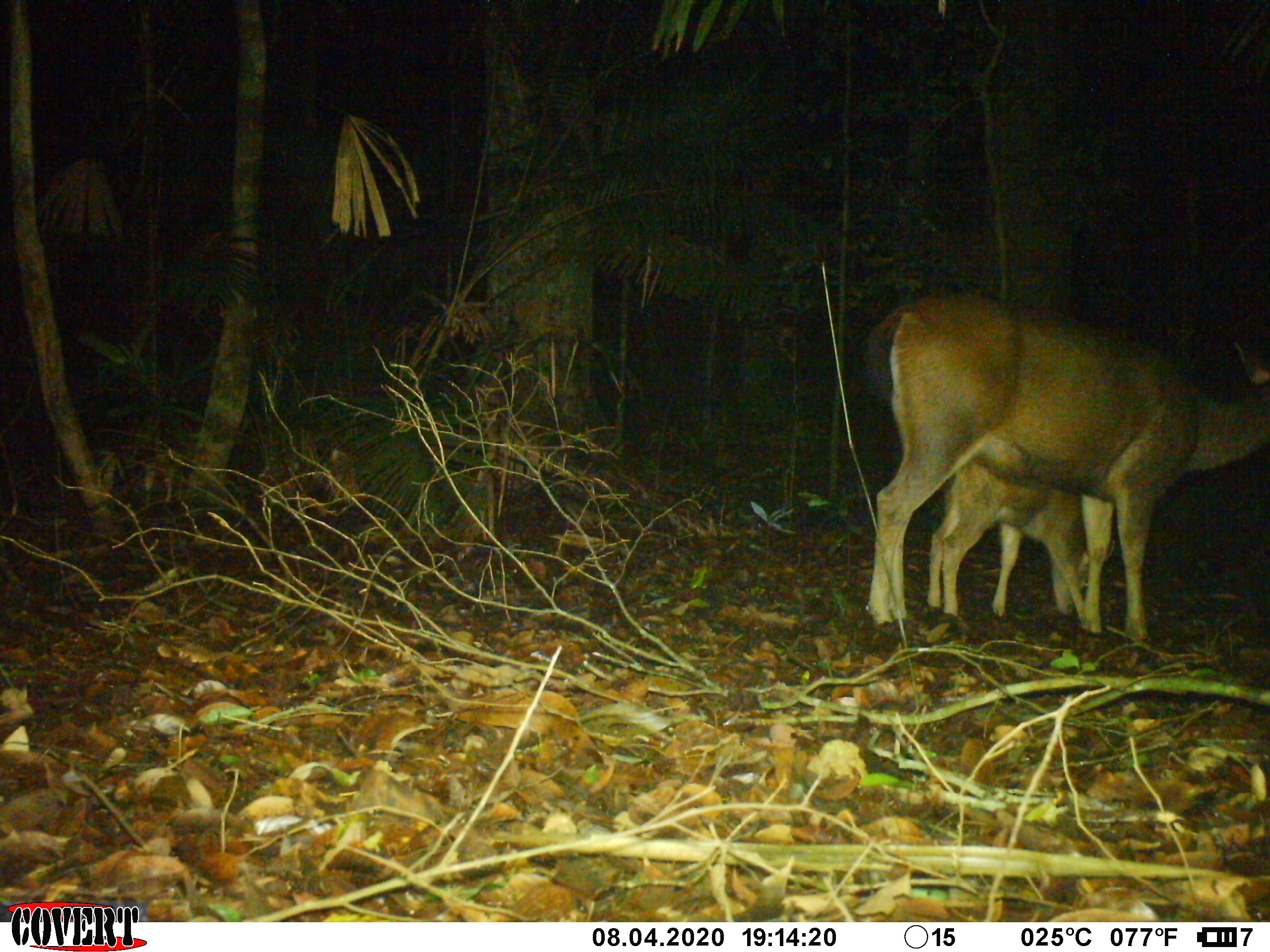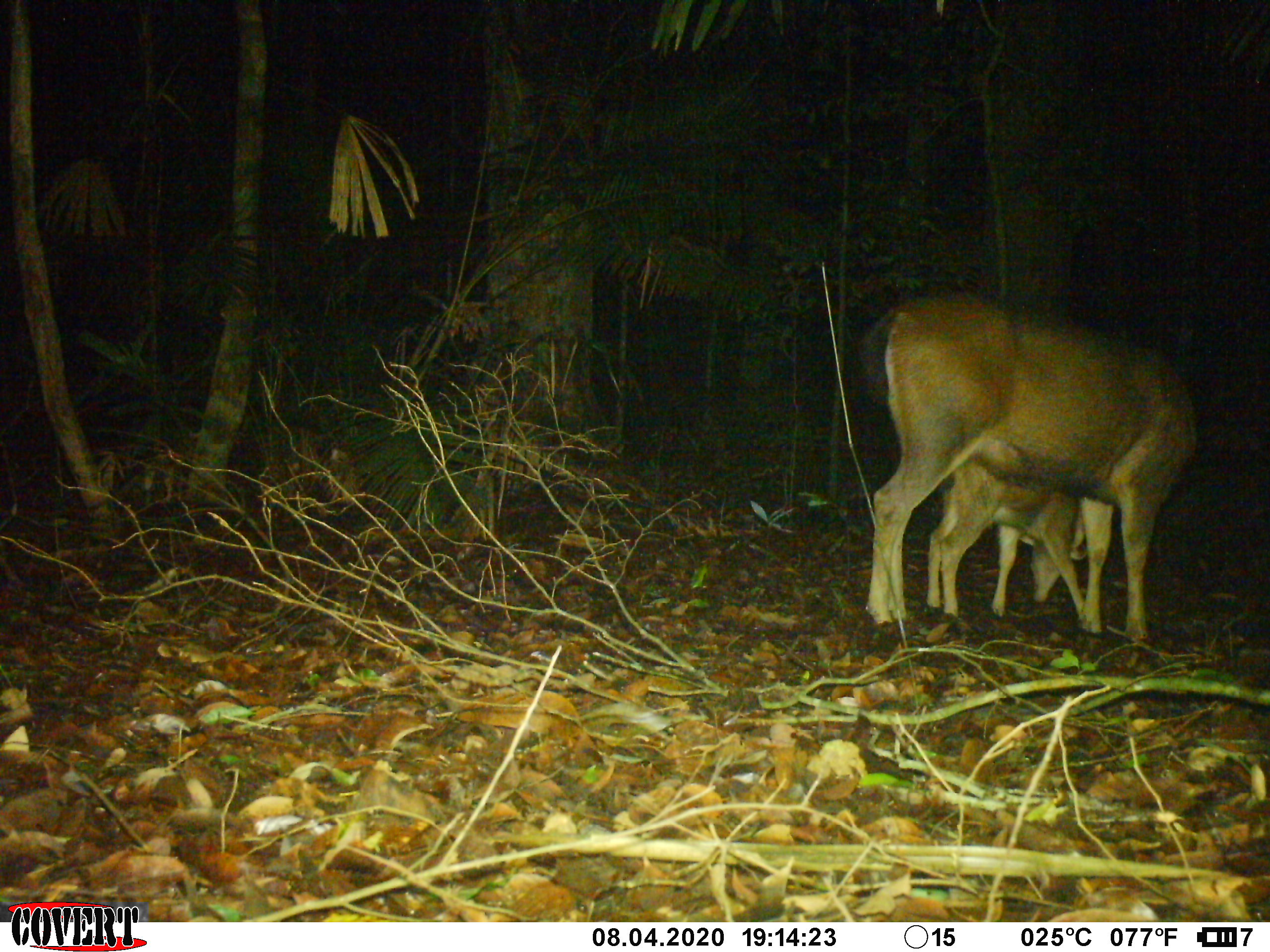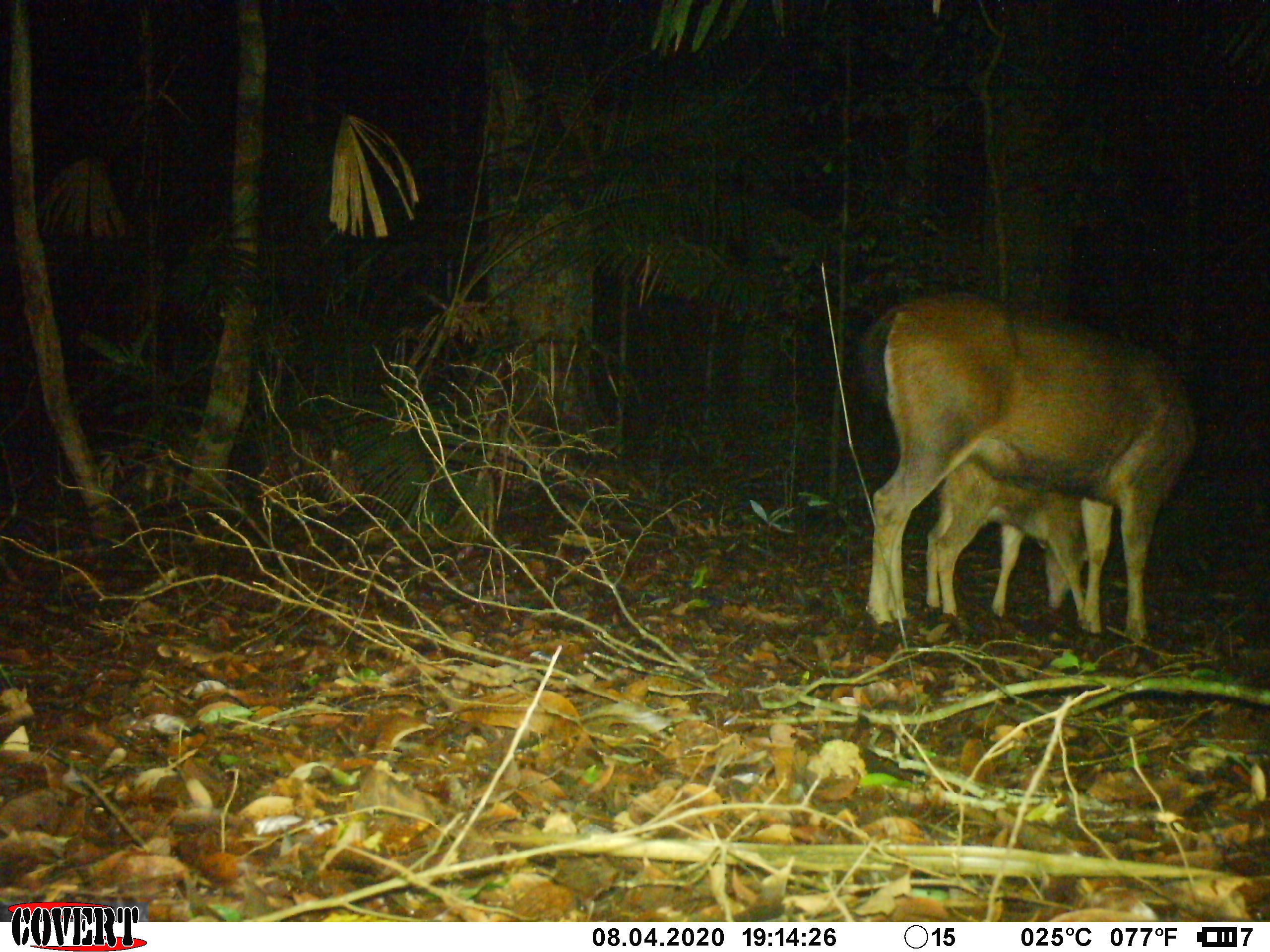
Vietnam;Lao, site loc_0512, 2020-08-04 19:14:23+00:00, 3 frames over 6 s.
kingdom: Animalia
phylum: Chordata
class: Mammalia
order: Artiodactyla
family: Cervidae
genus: Rusa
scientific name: Rusa unicolor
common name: sambar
Sambar (Rusa unicolor). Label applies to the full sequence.